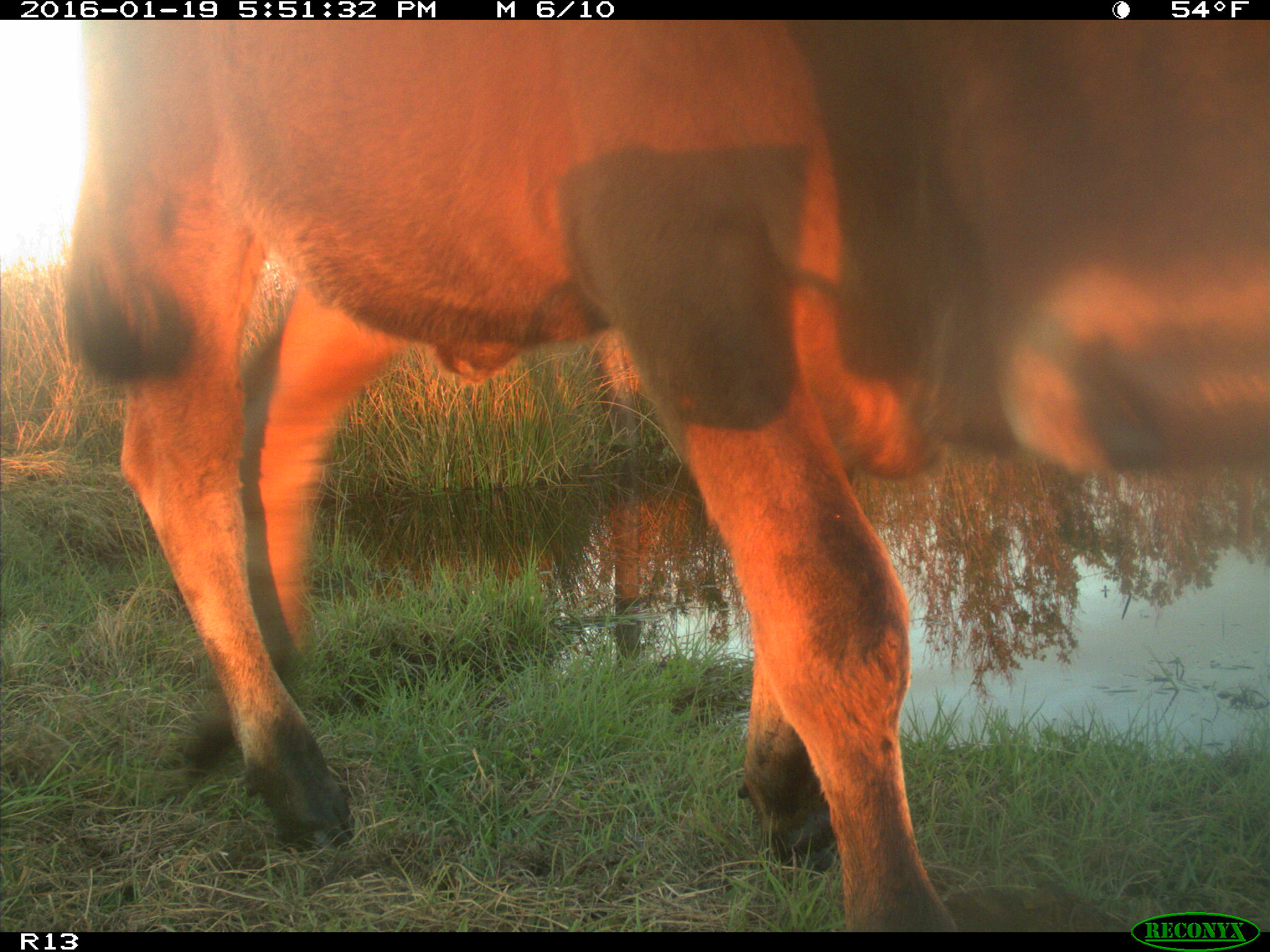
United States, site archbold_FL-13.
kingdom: Animalia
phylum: Chordata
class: Mammalia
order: Artiodactyla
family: Bovidae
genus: Bos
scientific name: Bos taurus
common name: domestic cow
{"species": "Bos taurus (domestic cow)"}